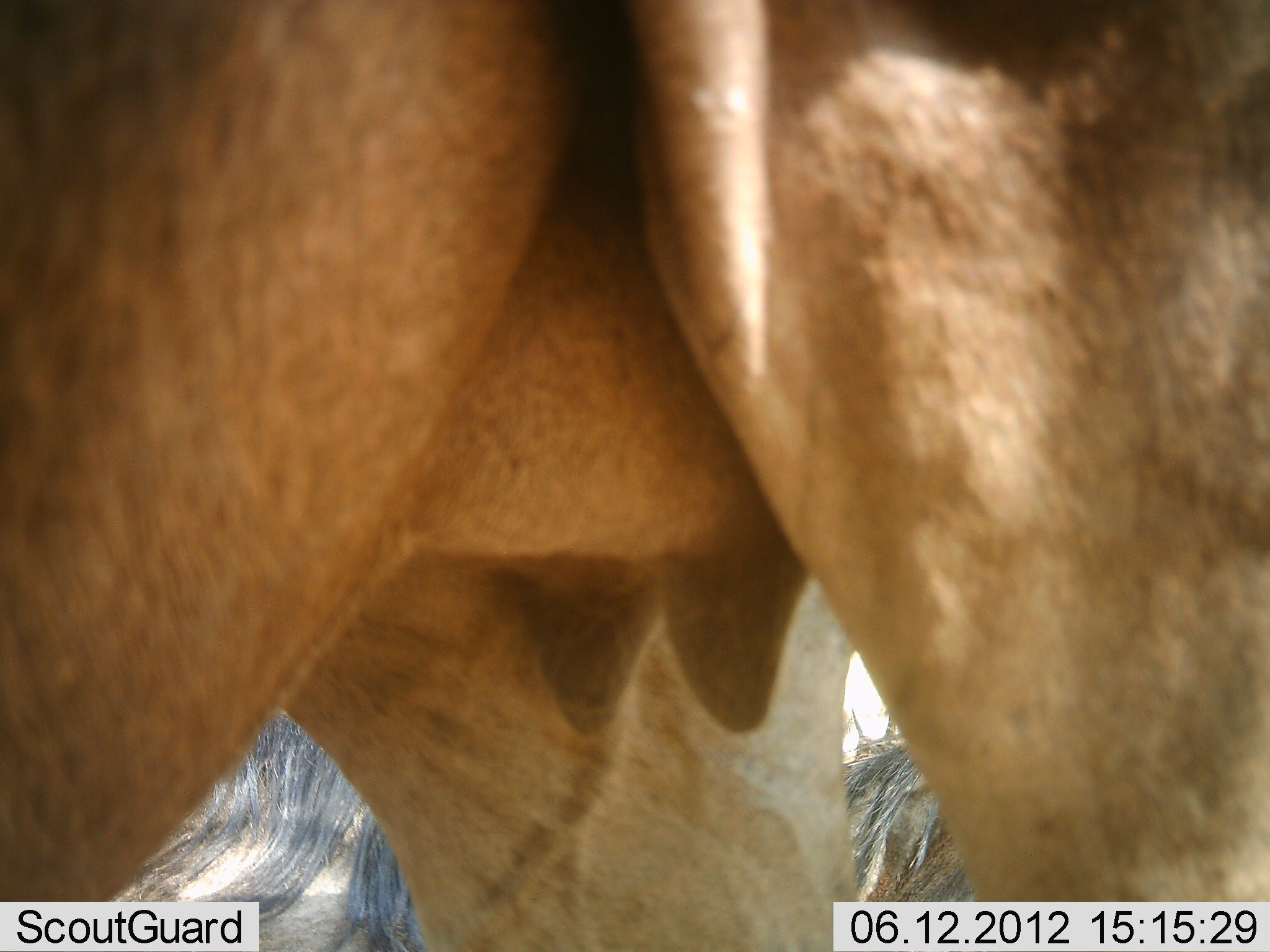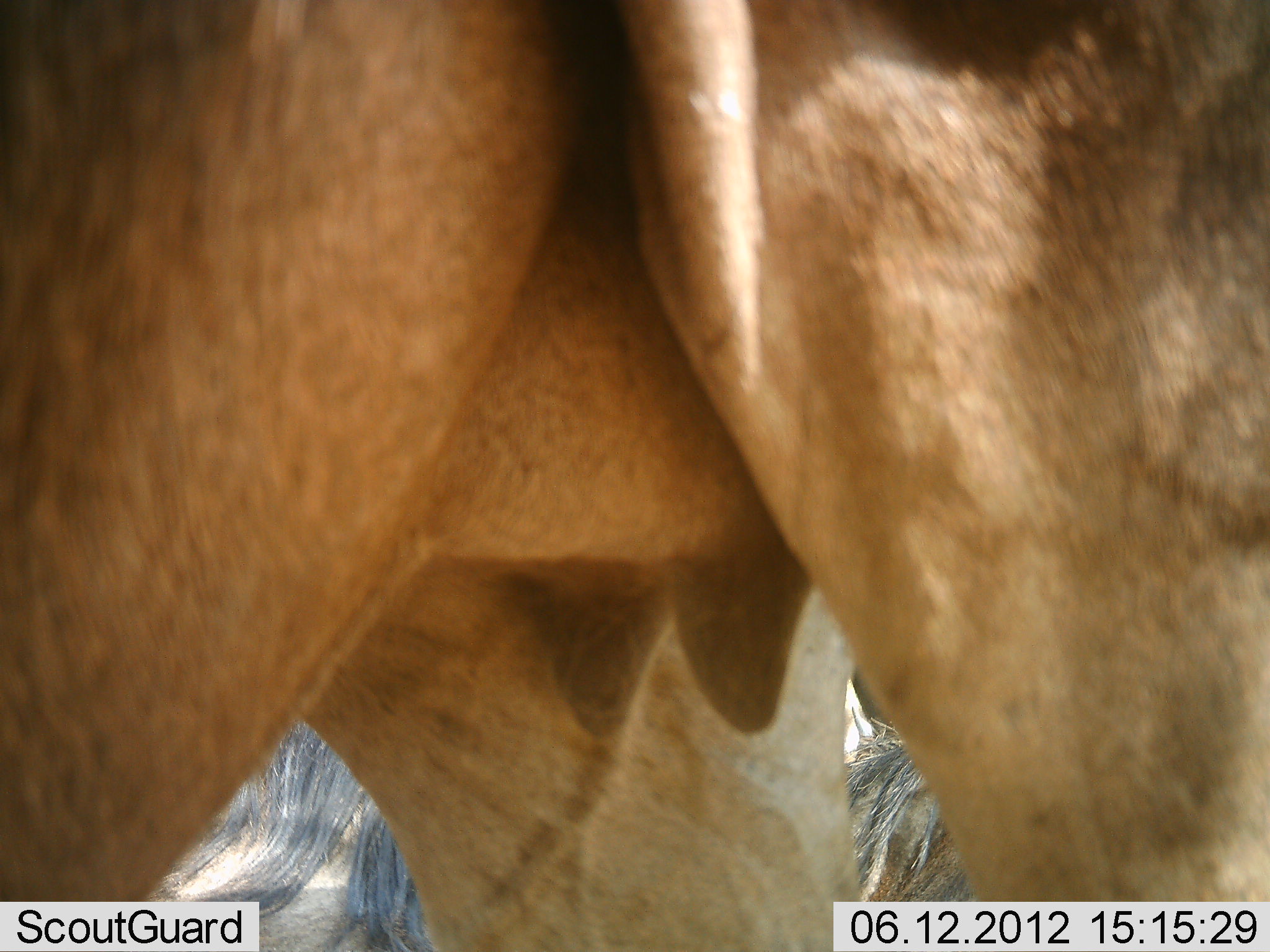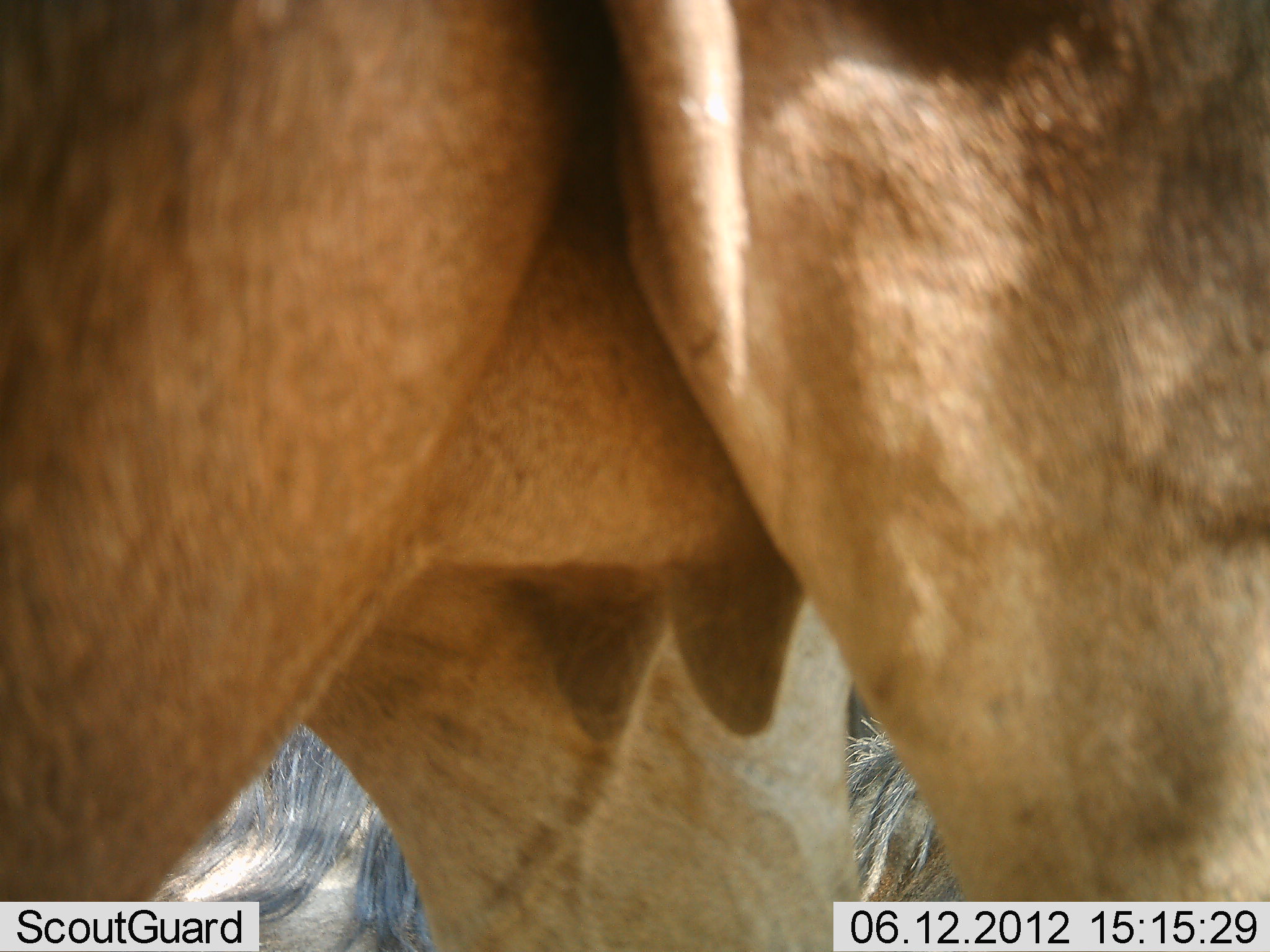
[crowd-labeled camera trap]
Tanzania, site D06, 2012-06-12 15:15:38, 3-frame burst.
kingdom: Animalia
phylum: Chordata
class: Mammalia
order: Artiodactyla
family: Bovidae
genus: Connochaetes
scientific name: Connochaetes taurinus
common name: blue wildebeest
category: wildebeest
Wildebeest (blue wildebeest) (Connochaetes taurinus), count 2. Behavior (volunteer vote fractions): standing 91%, resting 82%, moving 0%, interacting 0%. Young present (vote fraction): 0%. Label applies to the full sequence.